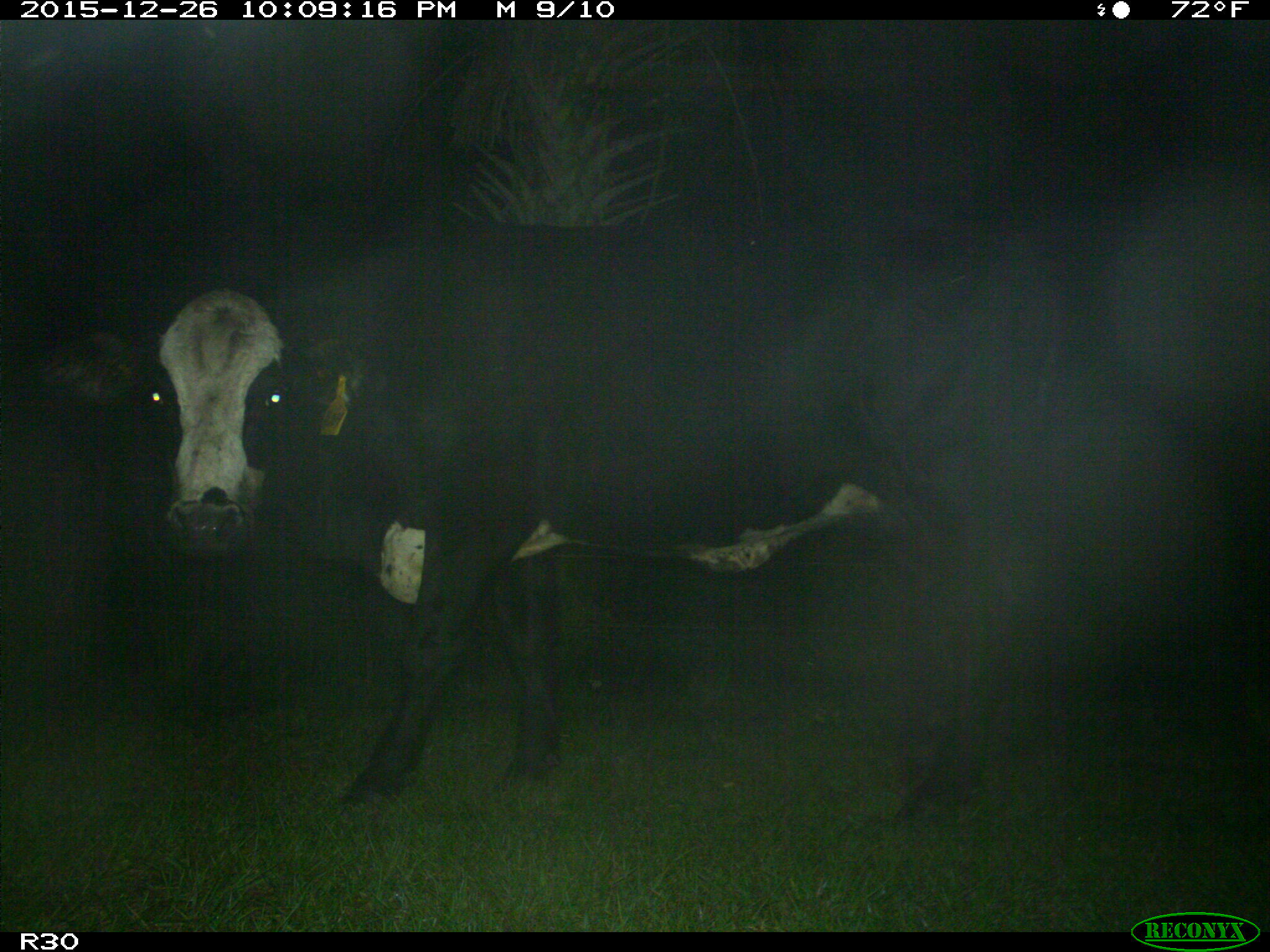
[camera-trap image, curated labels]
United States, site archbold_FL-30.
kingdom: Animalia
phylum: Chordata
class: Mammalia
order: Artiodactyla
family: Bovidae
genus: Bos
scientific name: Bos taurus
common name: domestic cow